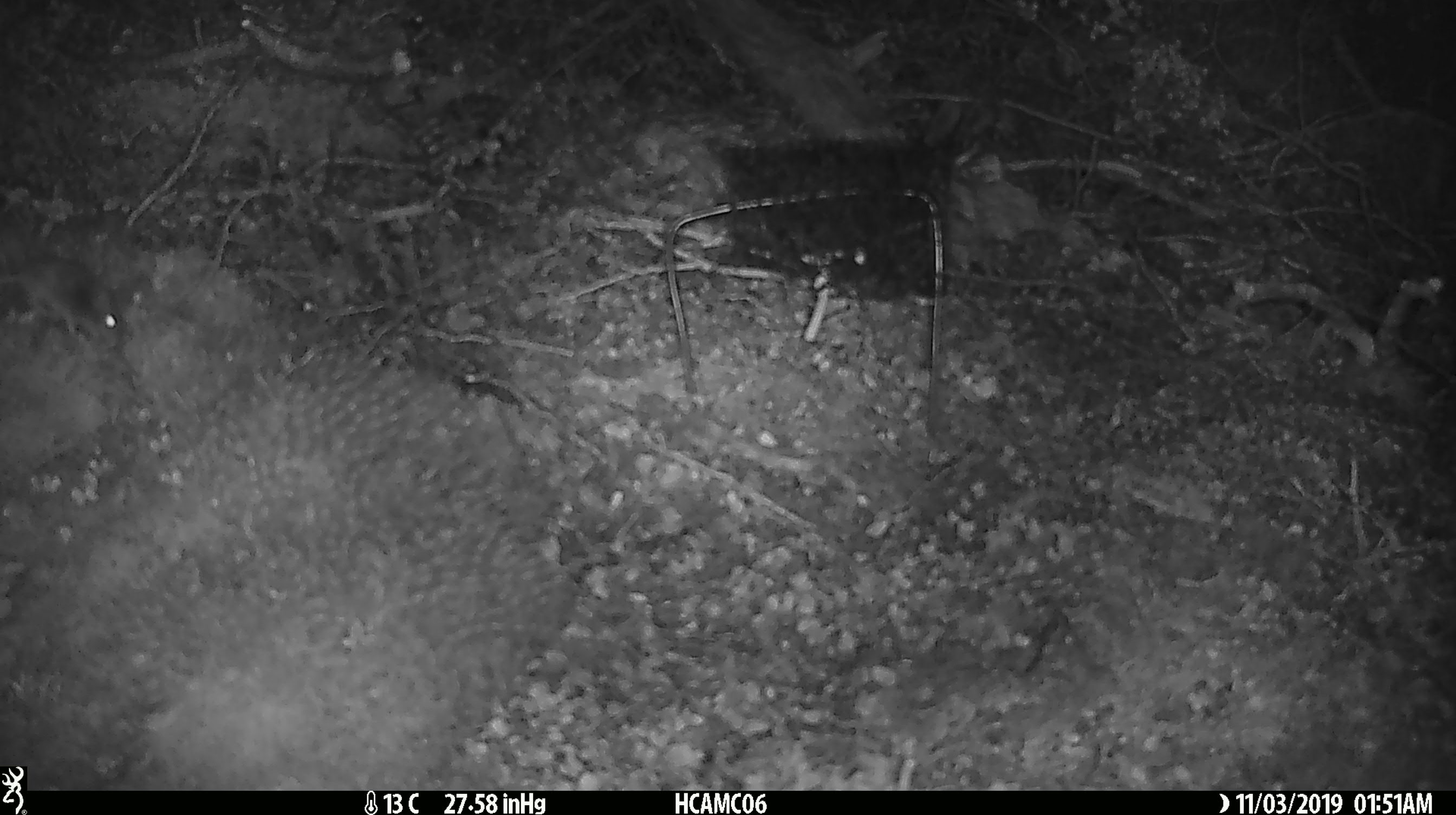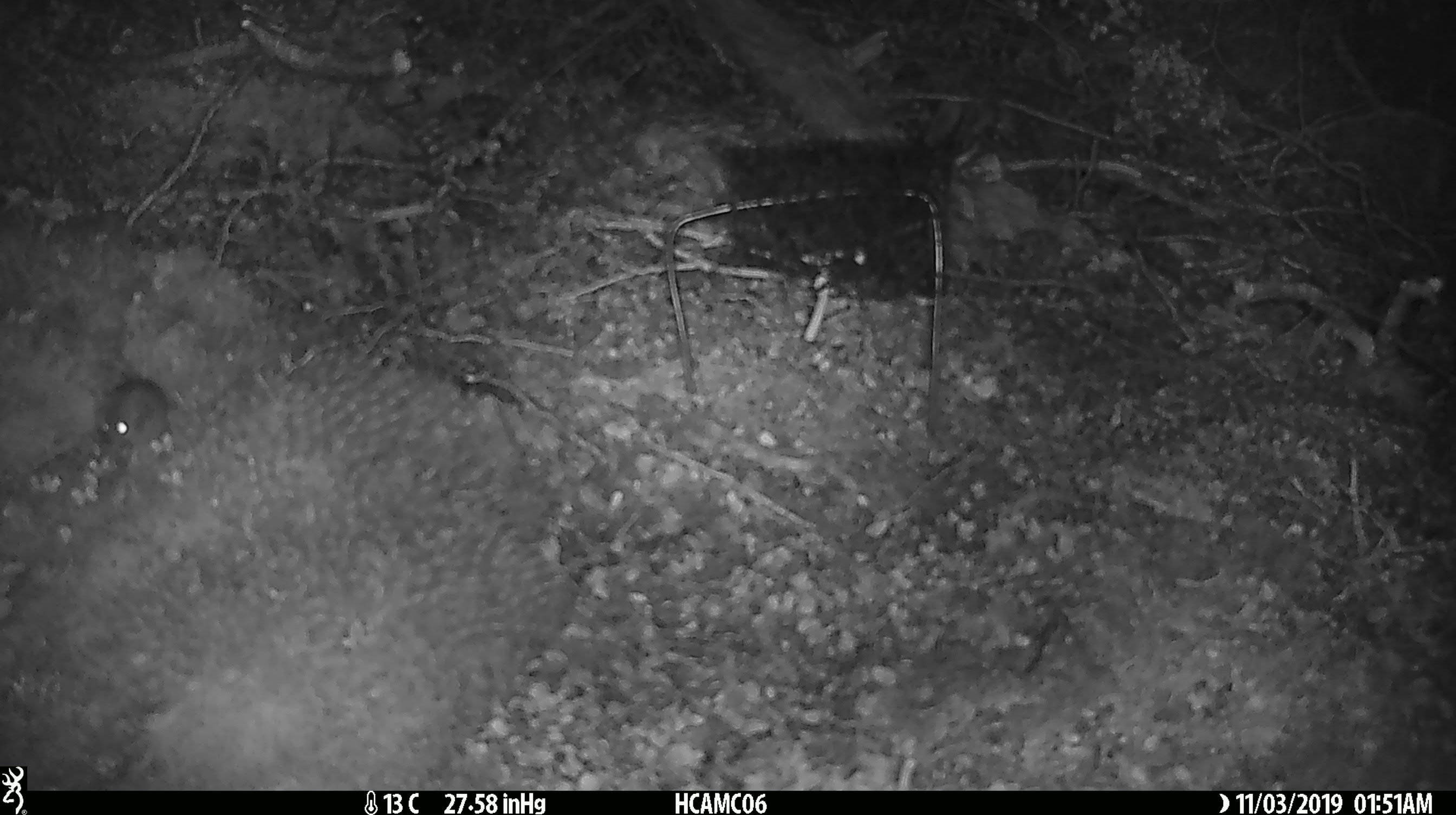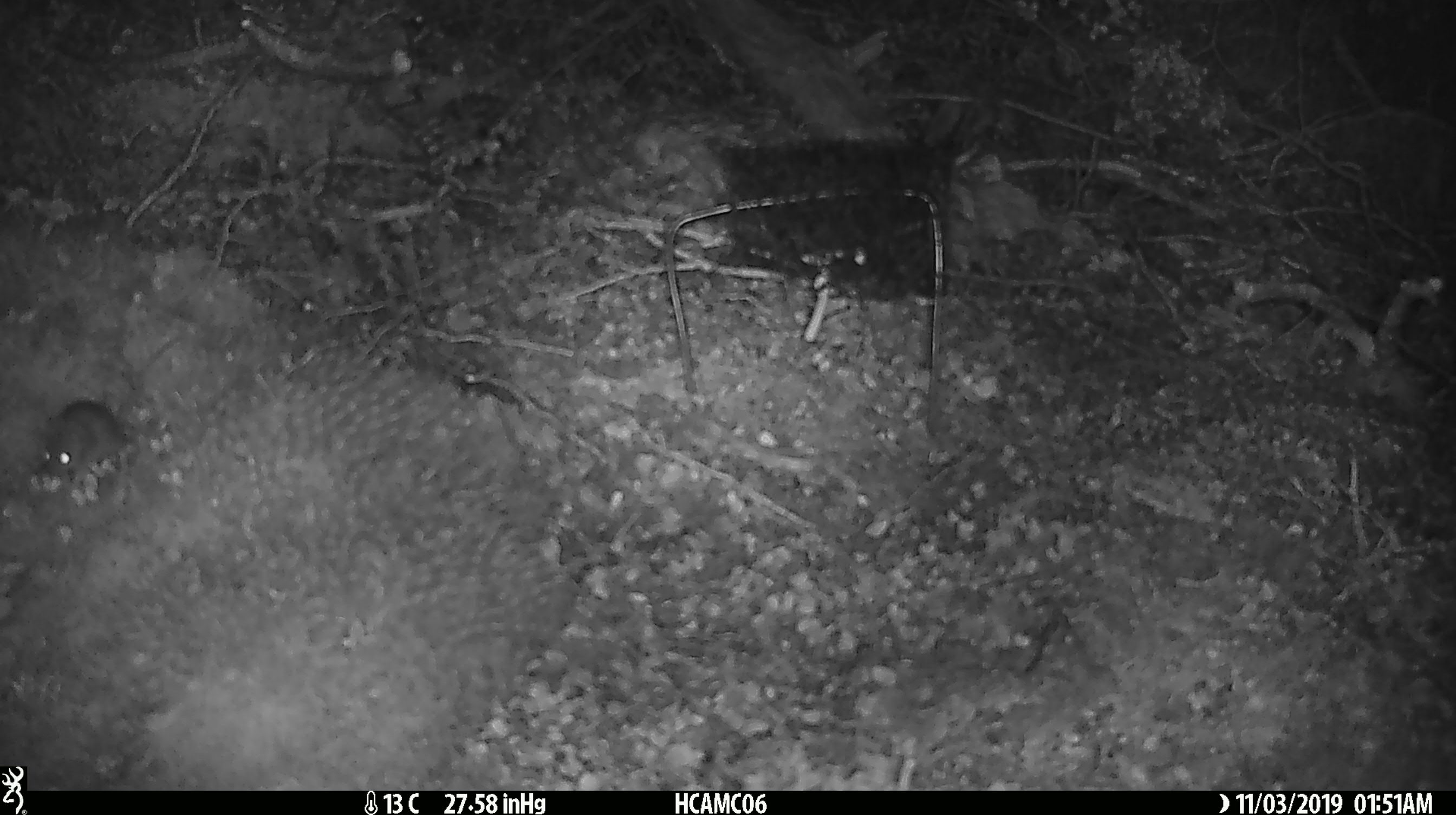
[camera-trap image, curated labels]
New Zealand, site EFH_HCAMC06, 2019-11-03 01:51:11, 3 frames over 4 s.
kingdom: Animalia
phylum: Chordata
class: Mammalia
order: Rodentia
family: Muridae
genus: Mus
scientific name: Mus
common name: mouse